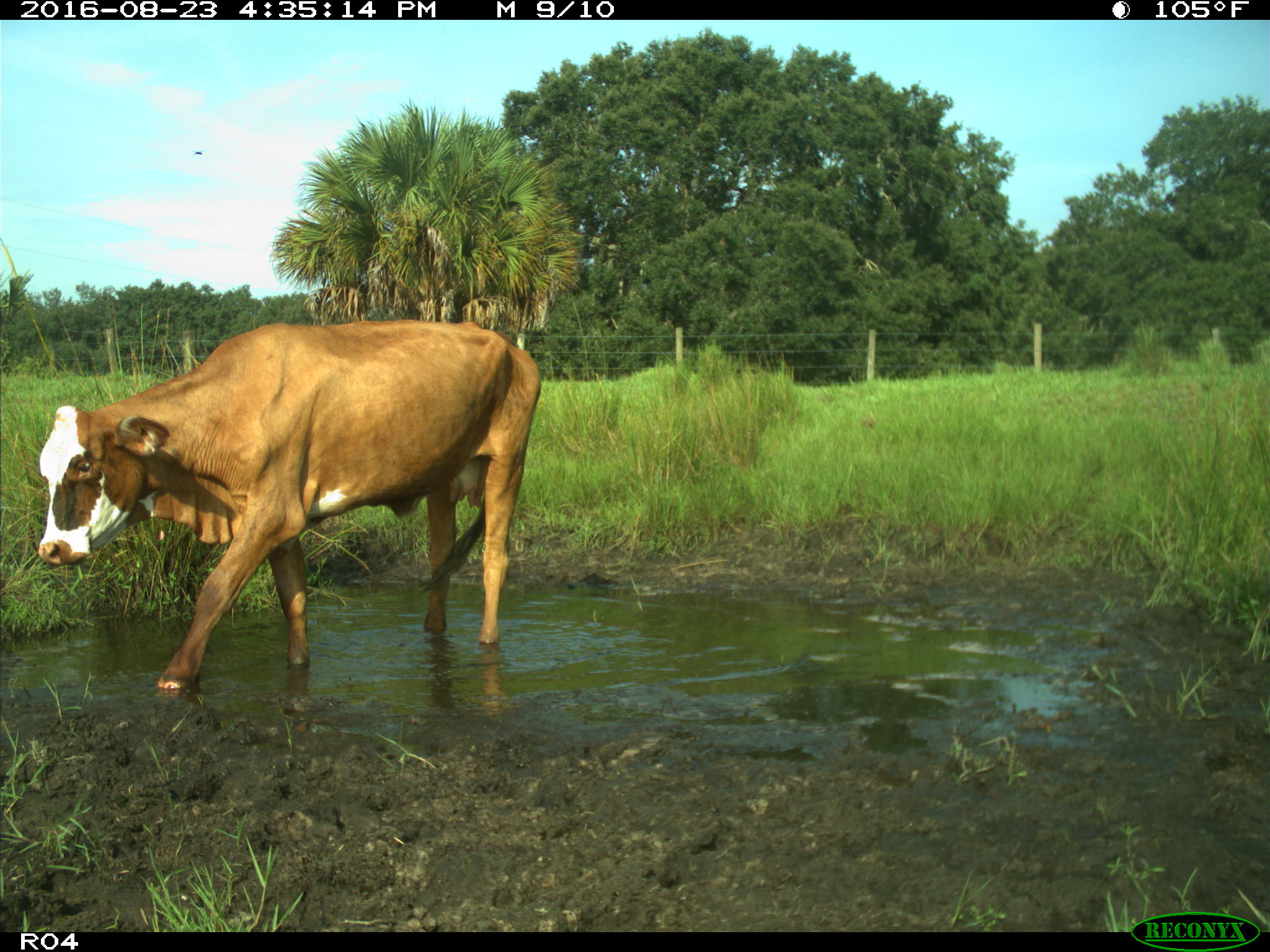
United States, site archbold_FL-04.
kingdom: Animalia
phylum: Chordata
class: Mammalia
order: Artiodactyla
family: Bovidae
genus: Bos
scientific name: Bos taurus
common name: domestic cow